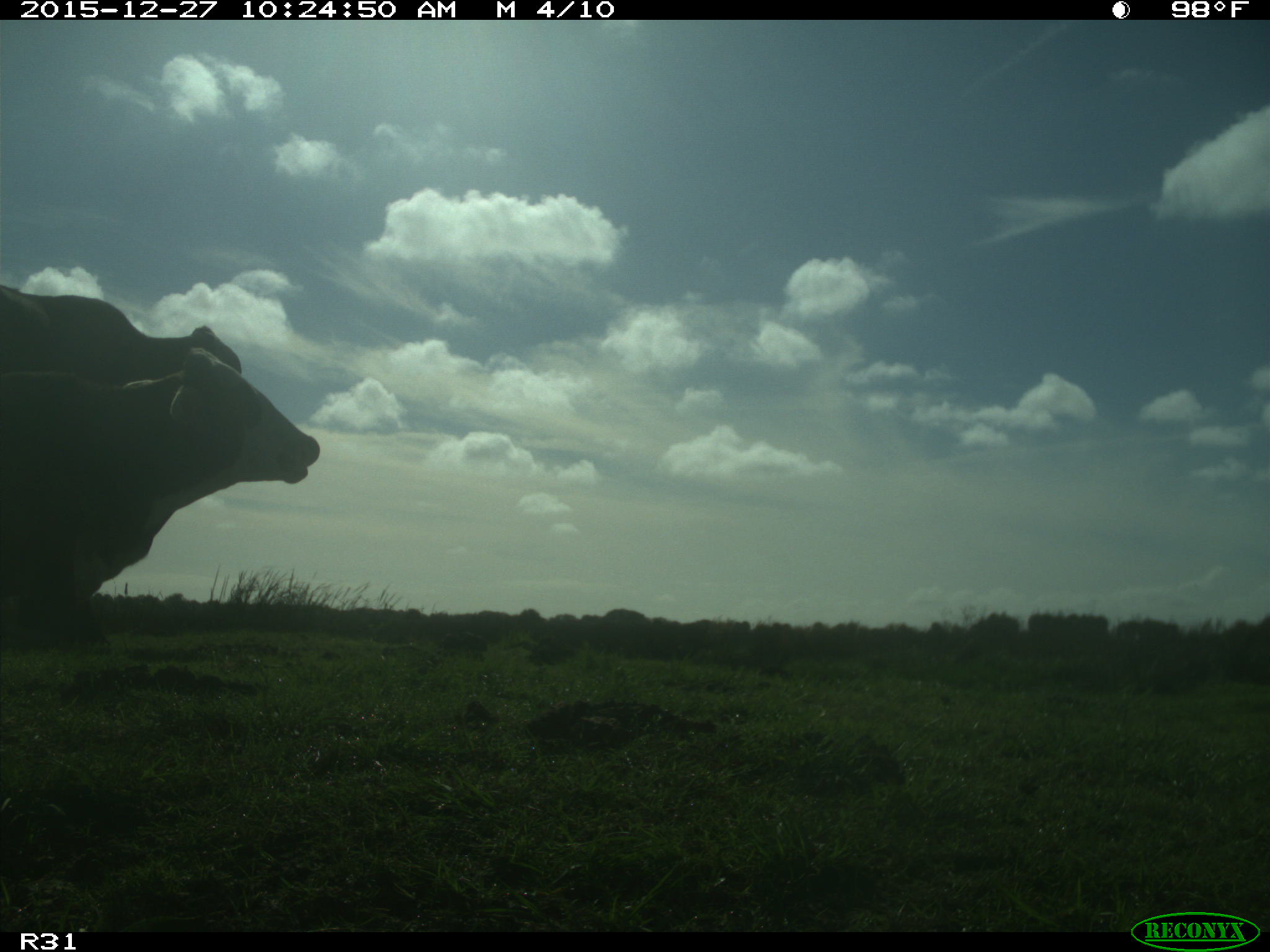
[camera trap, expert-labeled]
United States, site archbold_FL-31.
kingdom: Animalia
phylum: Chordata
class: Mammalia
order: Artiodactyla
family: Bovidae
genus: Bos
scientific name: Bos taurus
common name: domestic cow